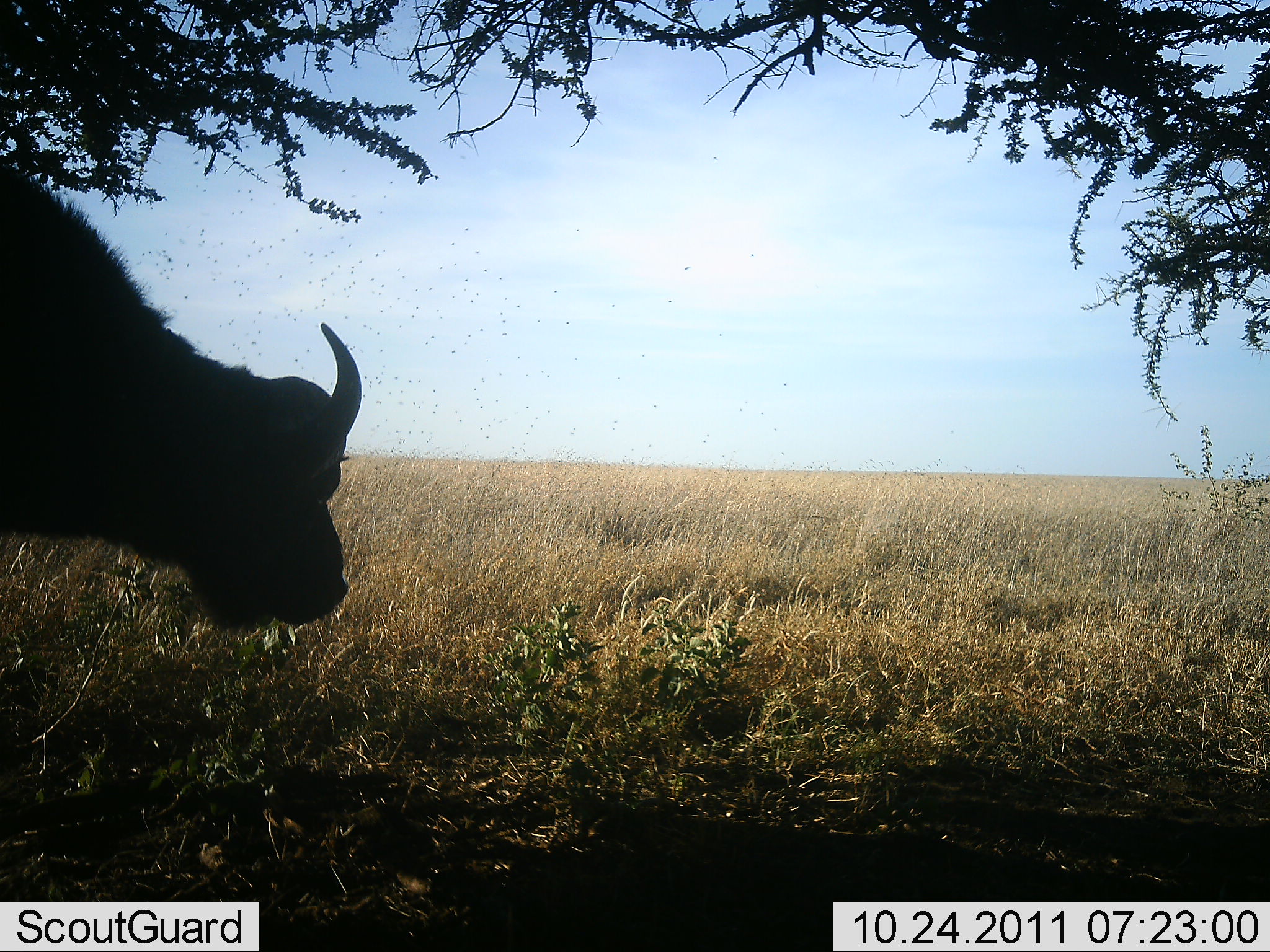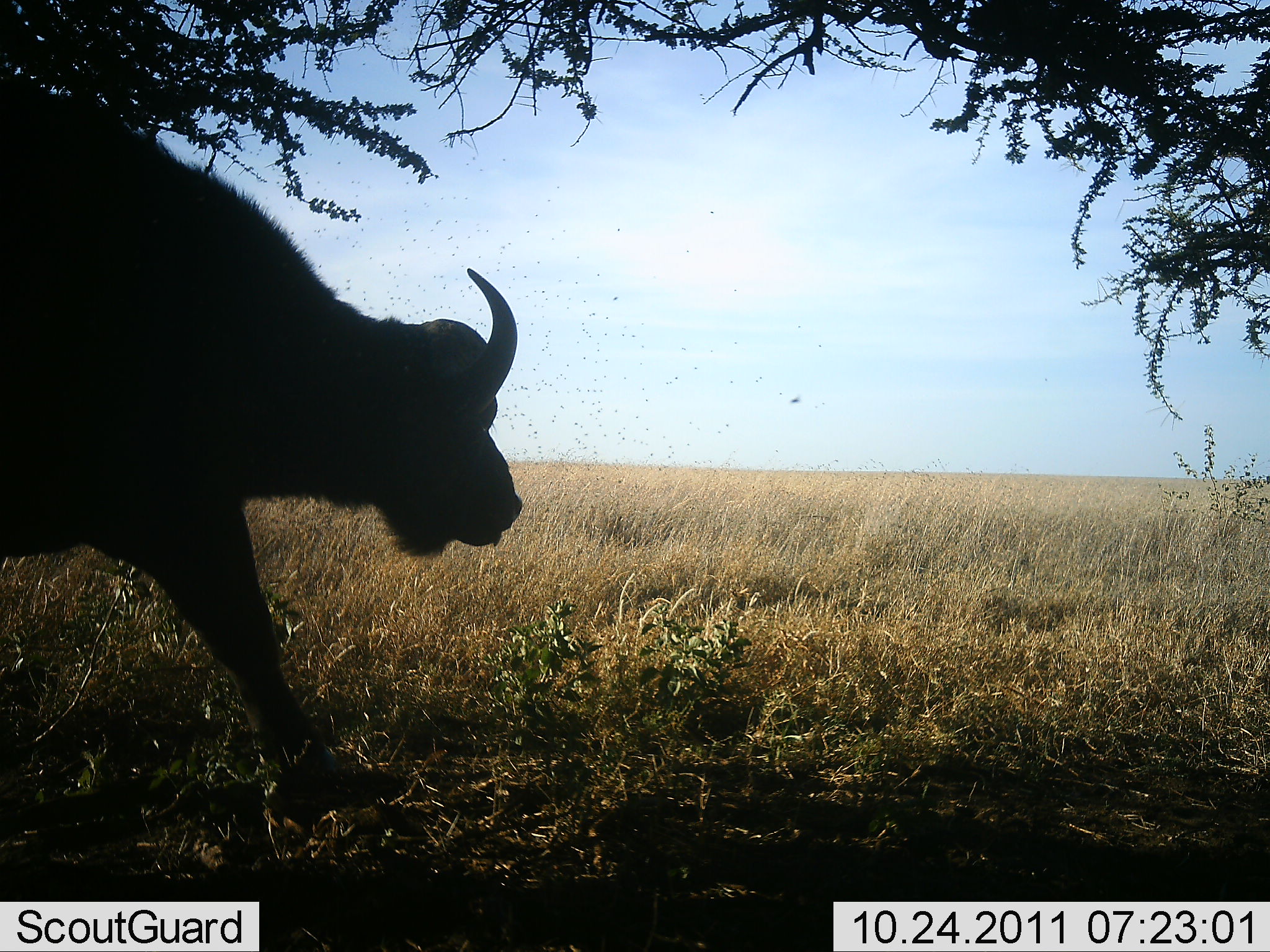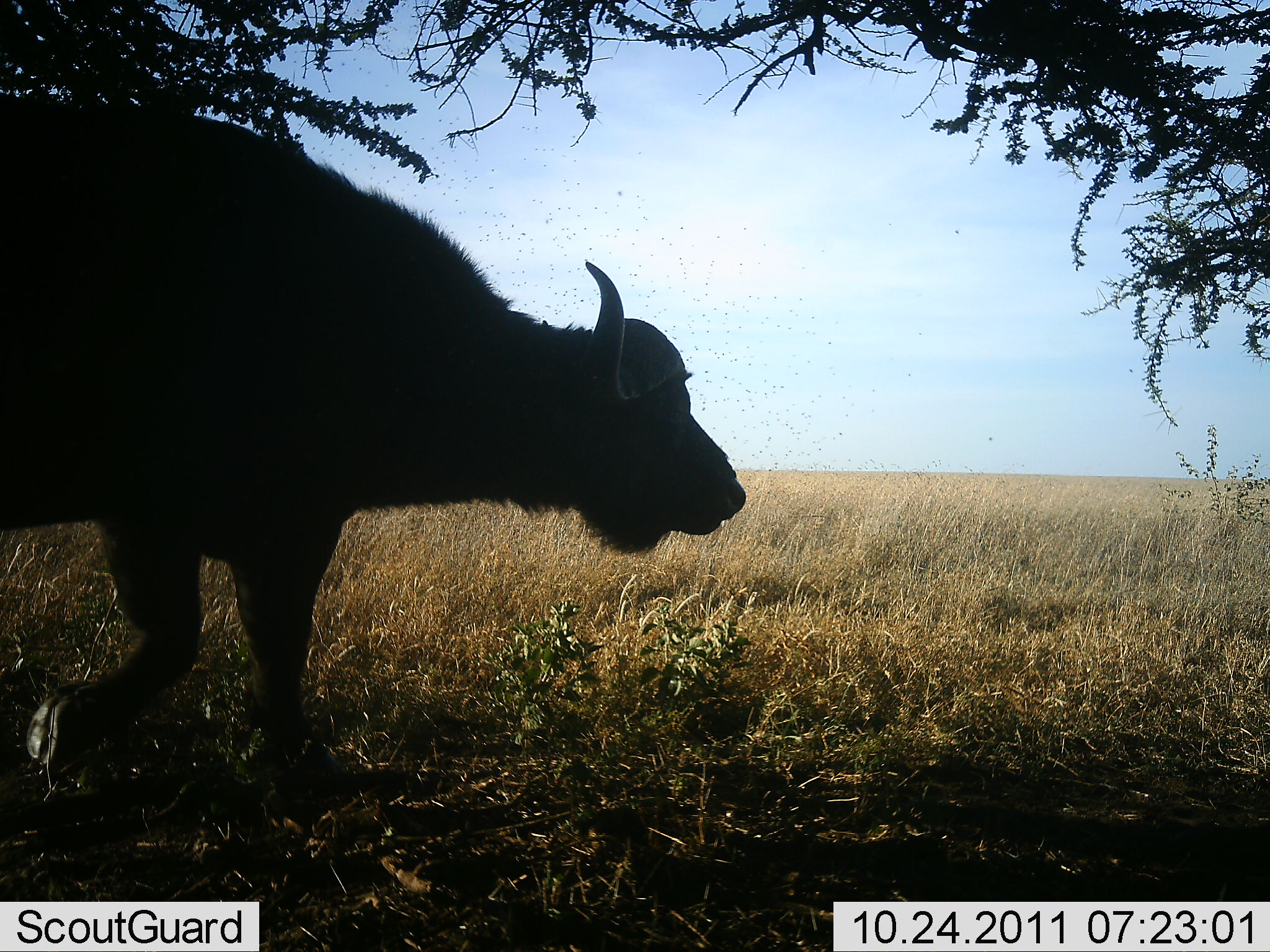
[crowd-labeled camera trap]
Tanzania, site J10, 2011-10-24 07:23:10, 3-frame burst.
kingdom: Animalia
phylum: Chordata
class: Mammalia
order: Artiodactyla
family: Bovidae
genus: Syncerus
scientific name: Syncerus caffer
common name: cape buffalo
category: buffalo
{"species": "buffalo (cape buffalo) (Syncerus caffer)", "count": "1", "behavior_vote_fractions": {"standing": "18%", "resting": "0%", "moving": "82%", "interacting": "0%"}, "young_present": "0%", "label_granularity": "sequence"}